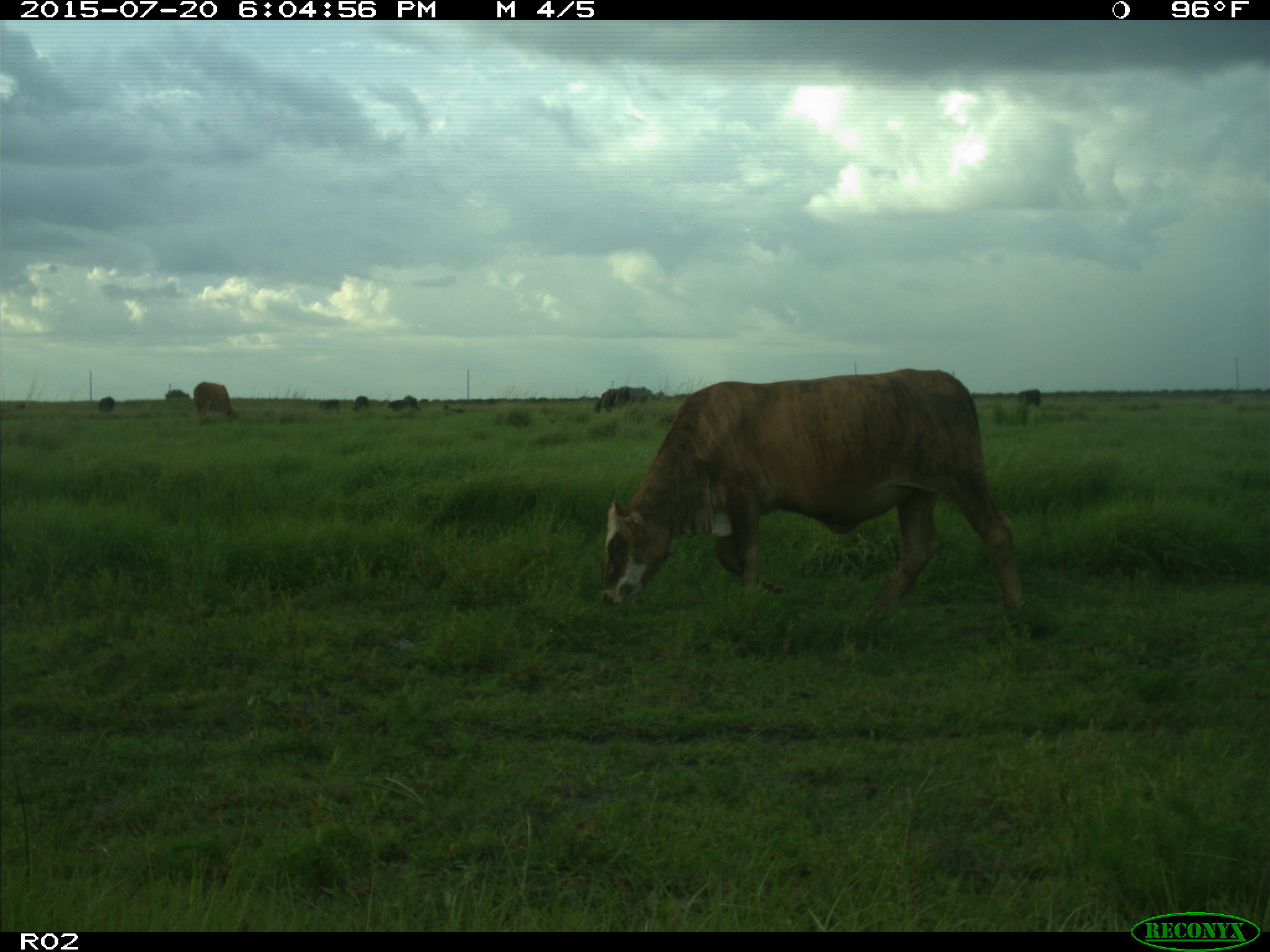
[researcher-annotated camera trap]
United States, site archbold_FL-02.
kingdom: Animalia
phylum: Chordata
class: Mammalia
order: Artiodactyla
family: Bovidae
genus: Bos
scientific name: Bos taurus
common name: domestic cow